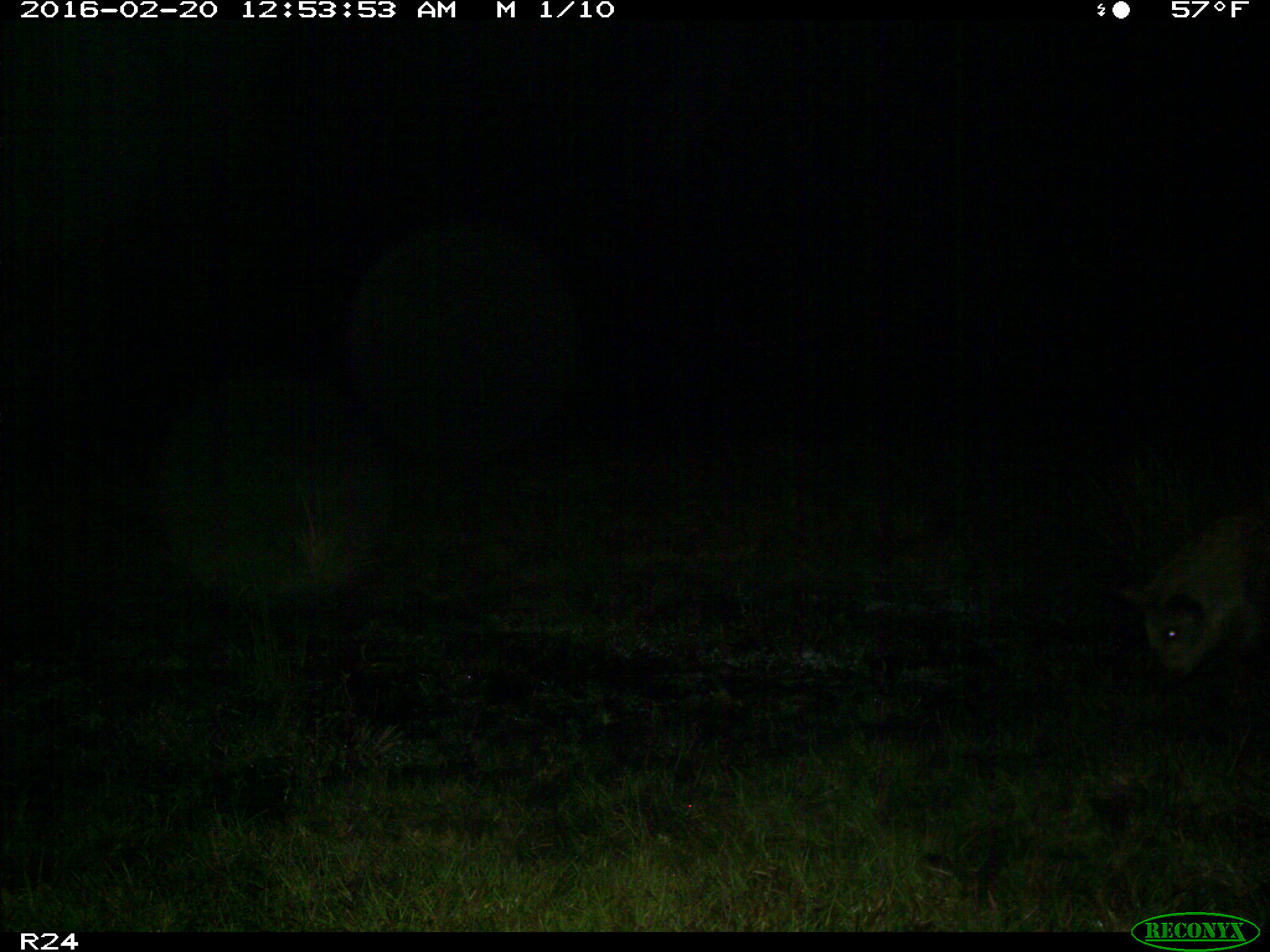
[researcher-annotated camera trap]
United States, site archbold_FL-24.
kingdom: Animalia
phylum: Chordata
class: Mammalia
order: Artiodactyla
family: Suidae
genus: Sus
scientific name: Sus scrofa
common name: wild boar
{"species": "Sus scrofa (wild boar)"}